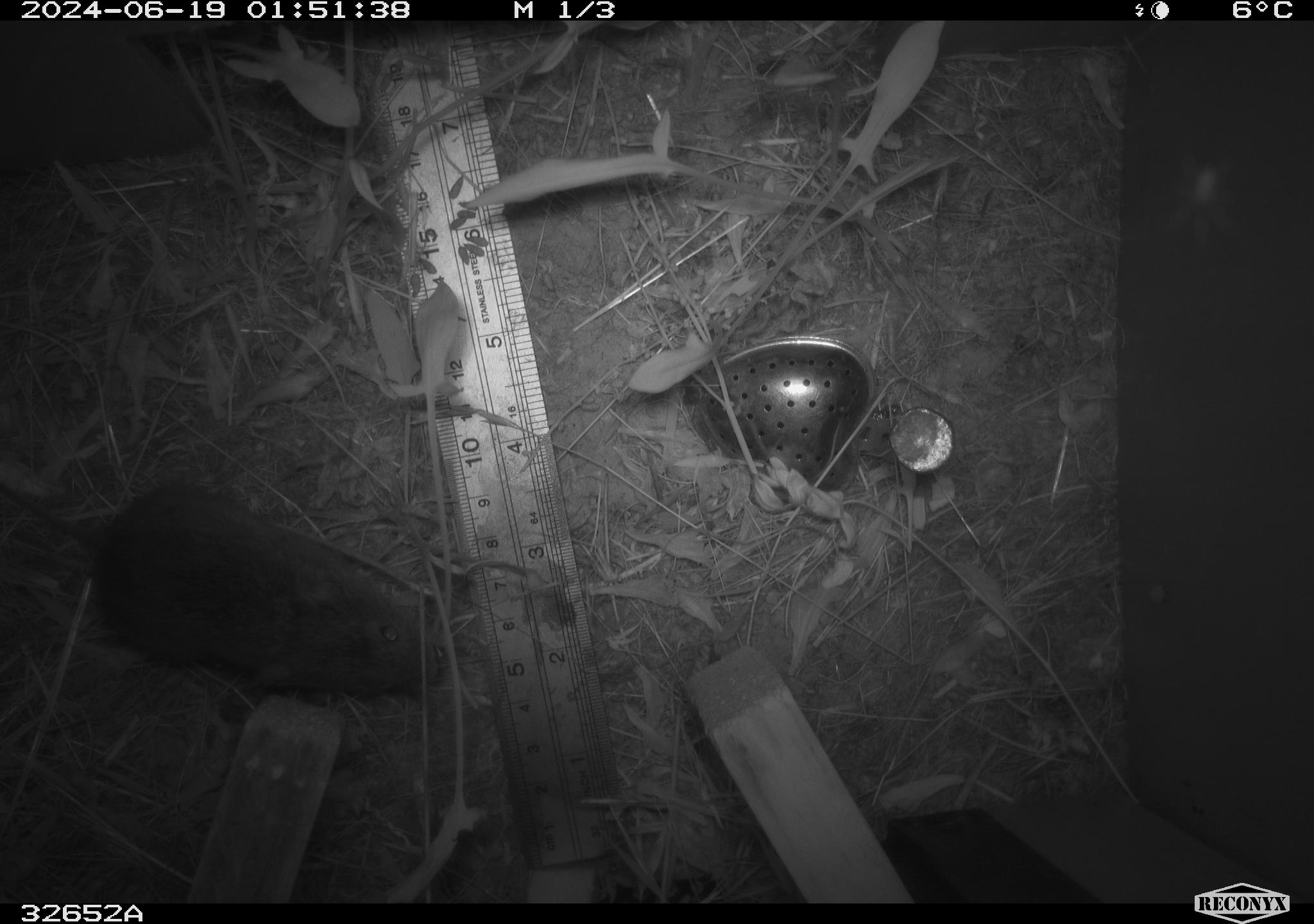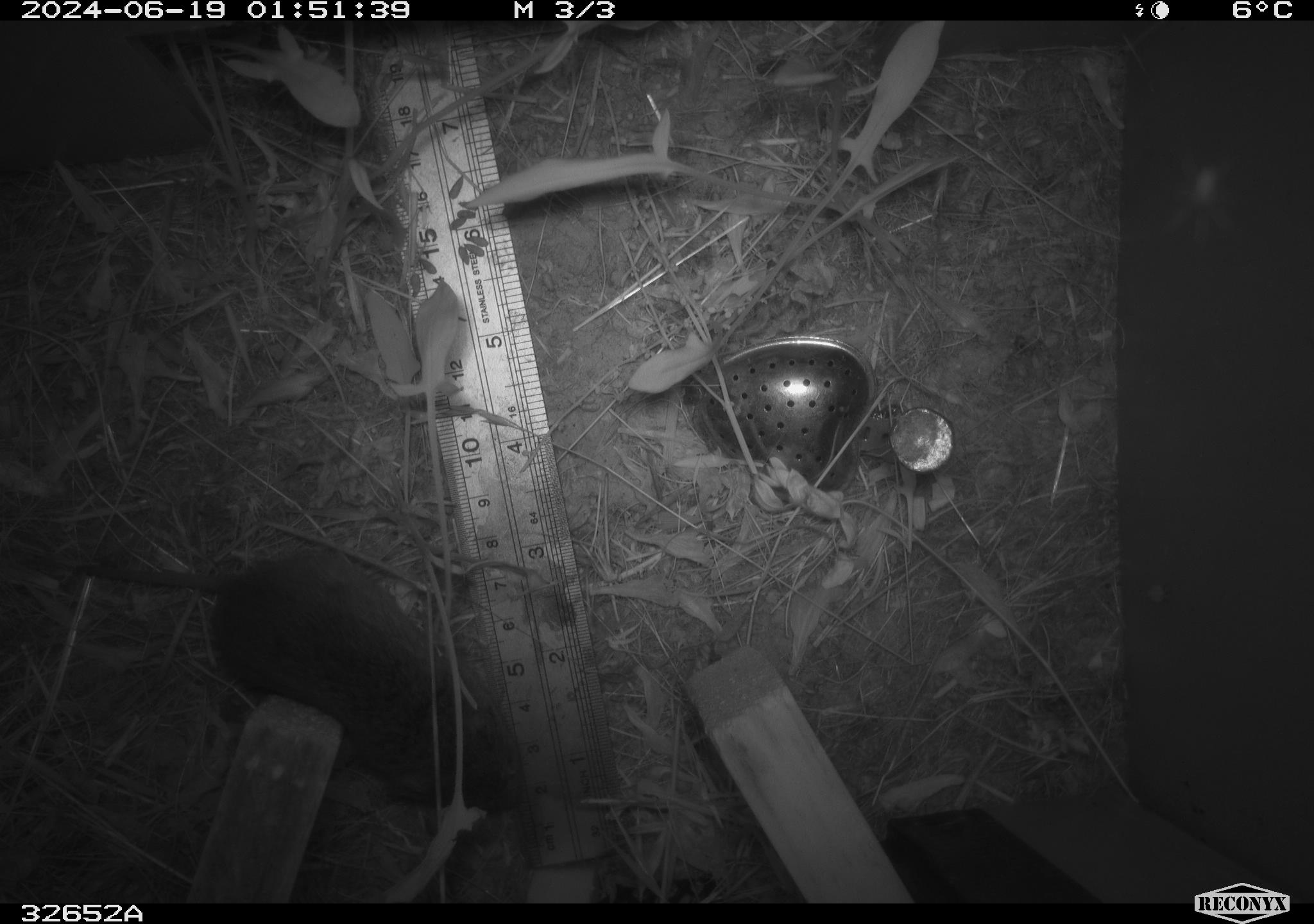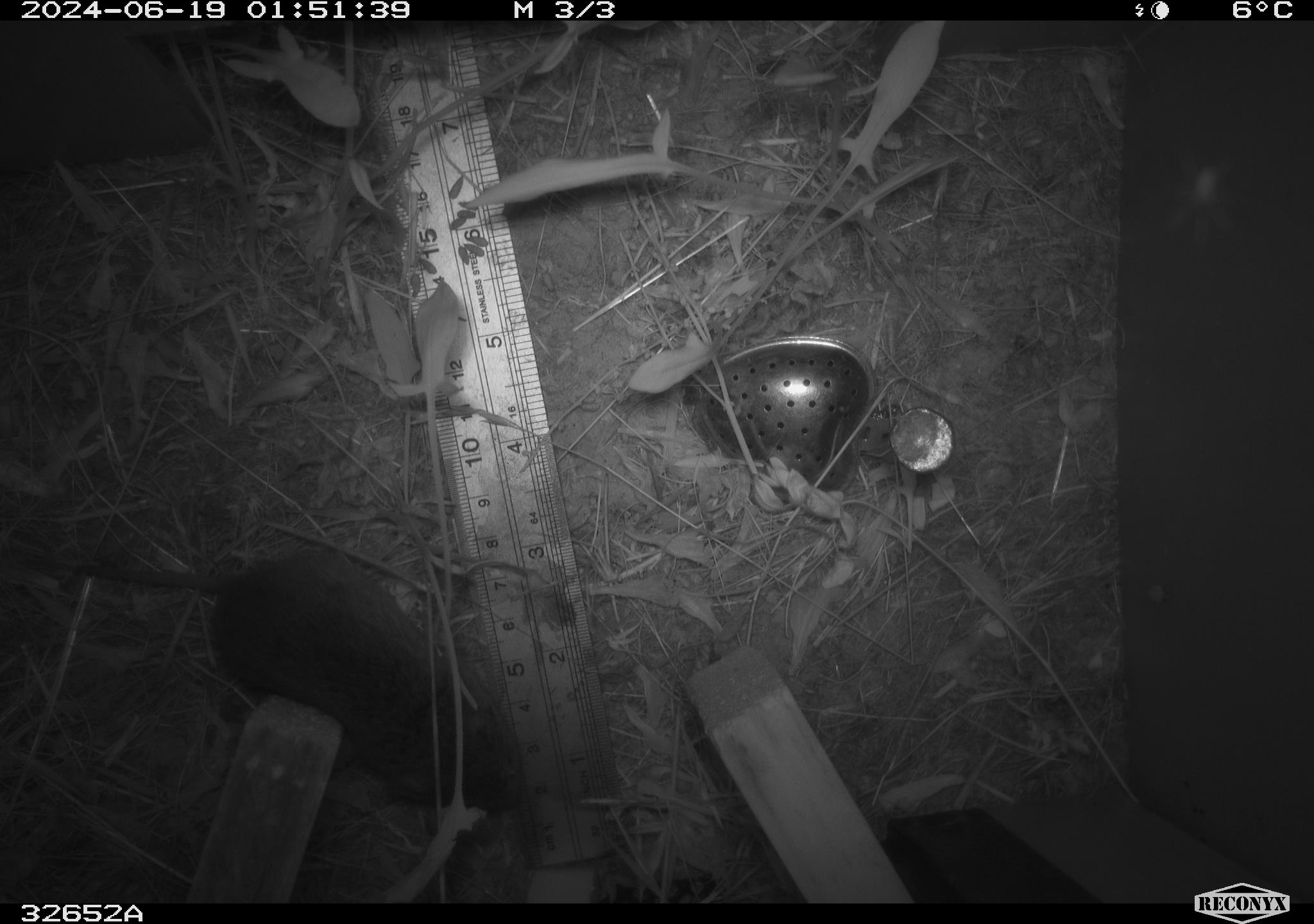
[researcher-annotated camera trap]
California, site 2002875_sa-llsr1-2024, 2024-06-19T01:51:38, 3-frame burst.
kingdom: Animalia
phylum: Chordata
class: Mammalia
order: Rodentia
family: Cricetidae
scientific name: Arvicolinae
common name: voles, lemmings, and muskrats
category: arvicolinae subfamily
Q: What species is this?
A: Arvicolinae subfamily (voles, lemmings, and muskrats) (Arvicolinae).